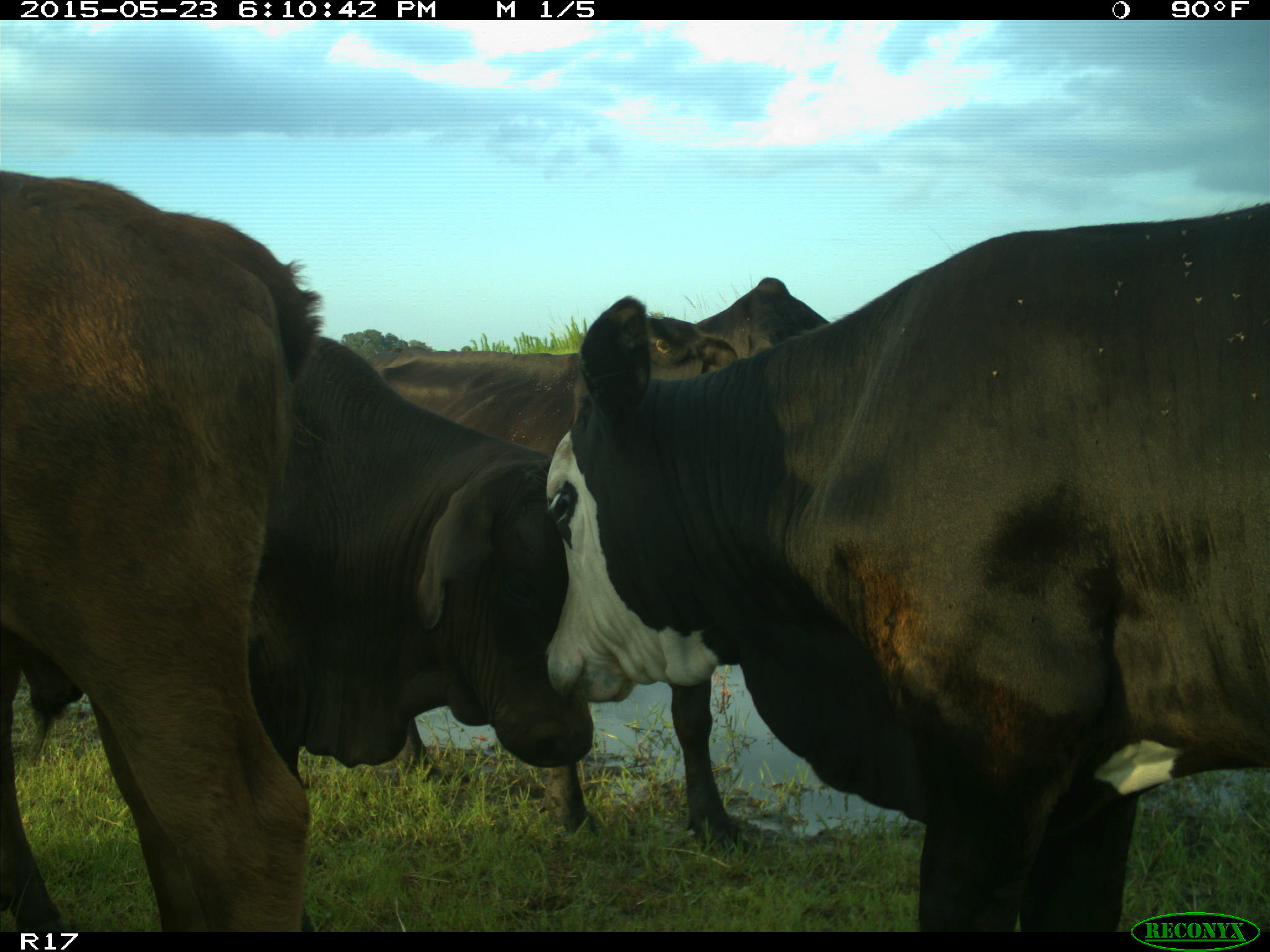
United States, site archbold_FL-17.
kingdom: Animalia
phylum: Chordata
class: Mammalia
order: Artiodactyla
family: Bovidae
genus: Bos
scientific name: Bos taurus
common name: domestic cow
Bos taurus (domestic cow).